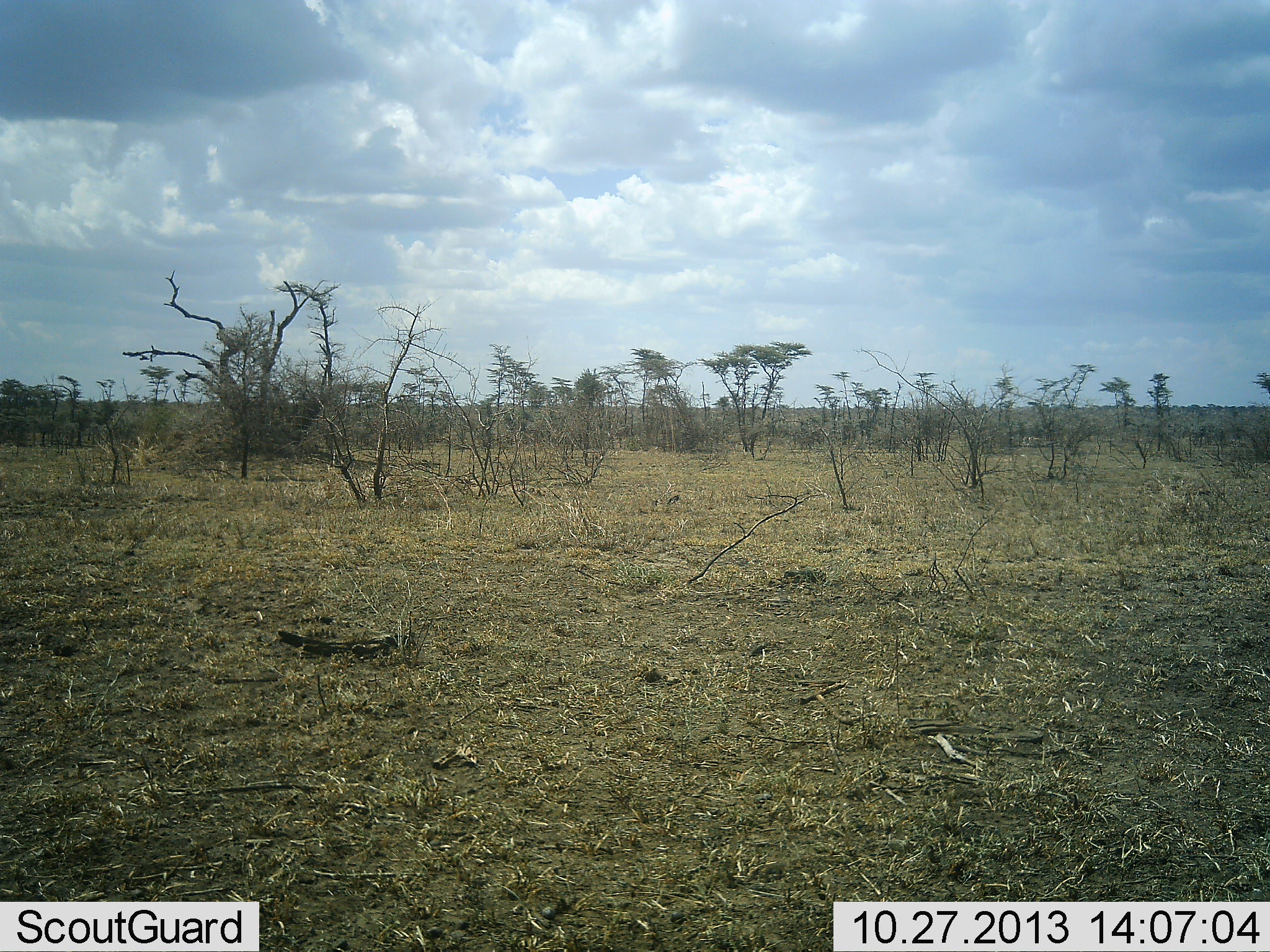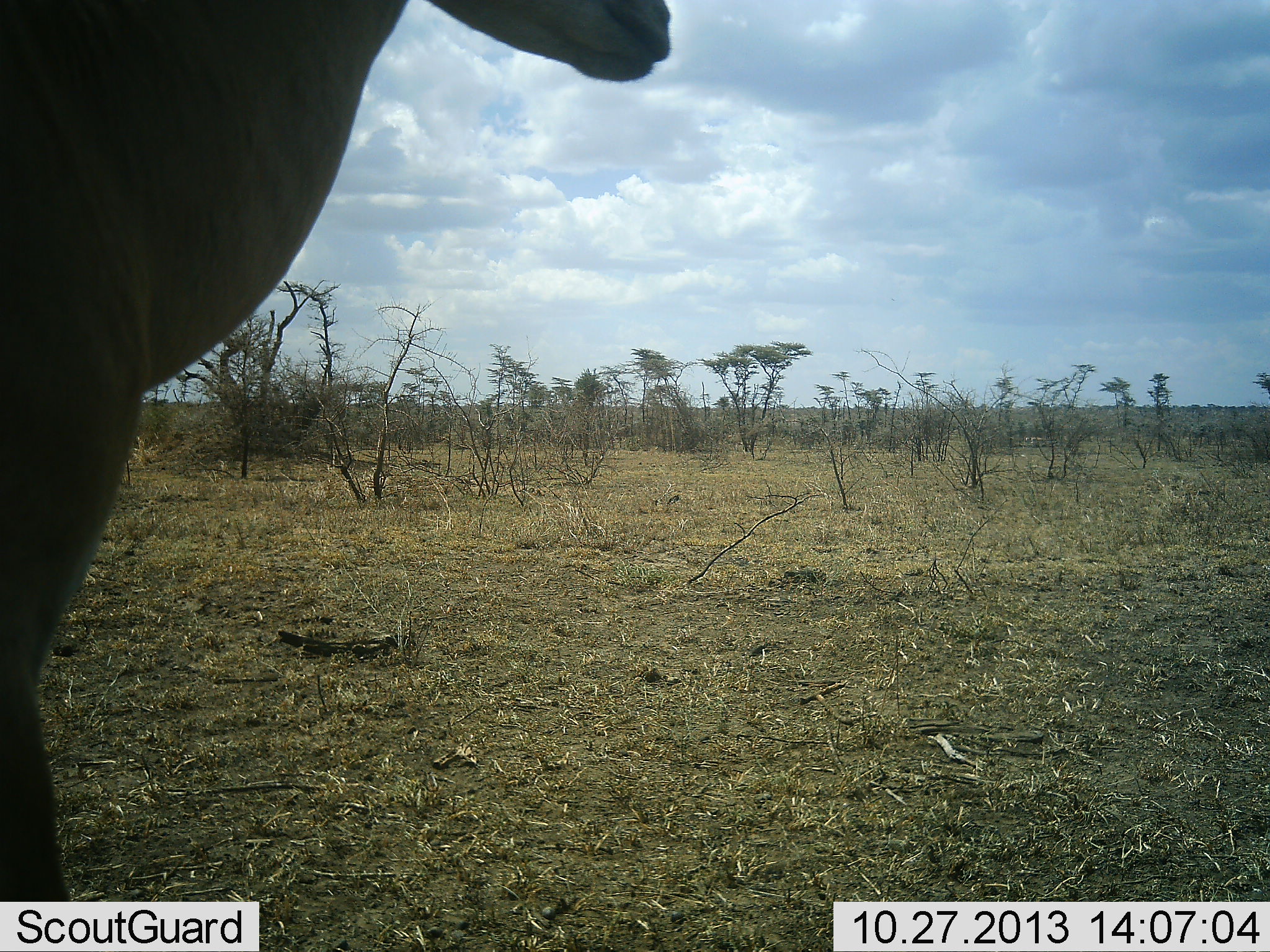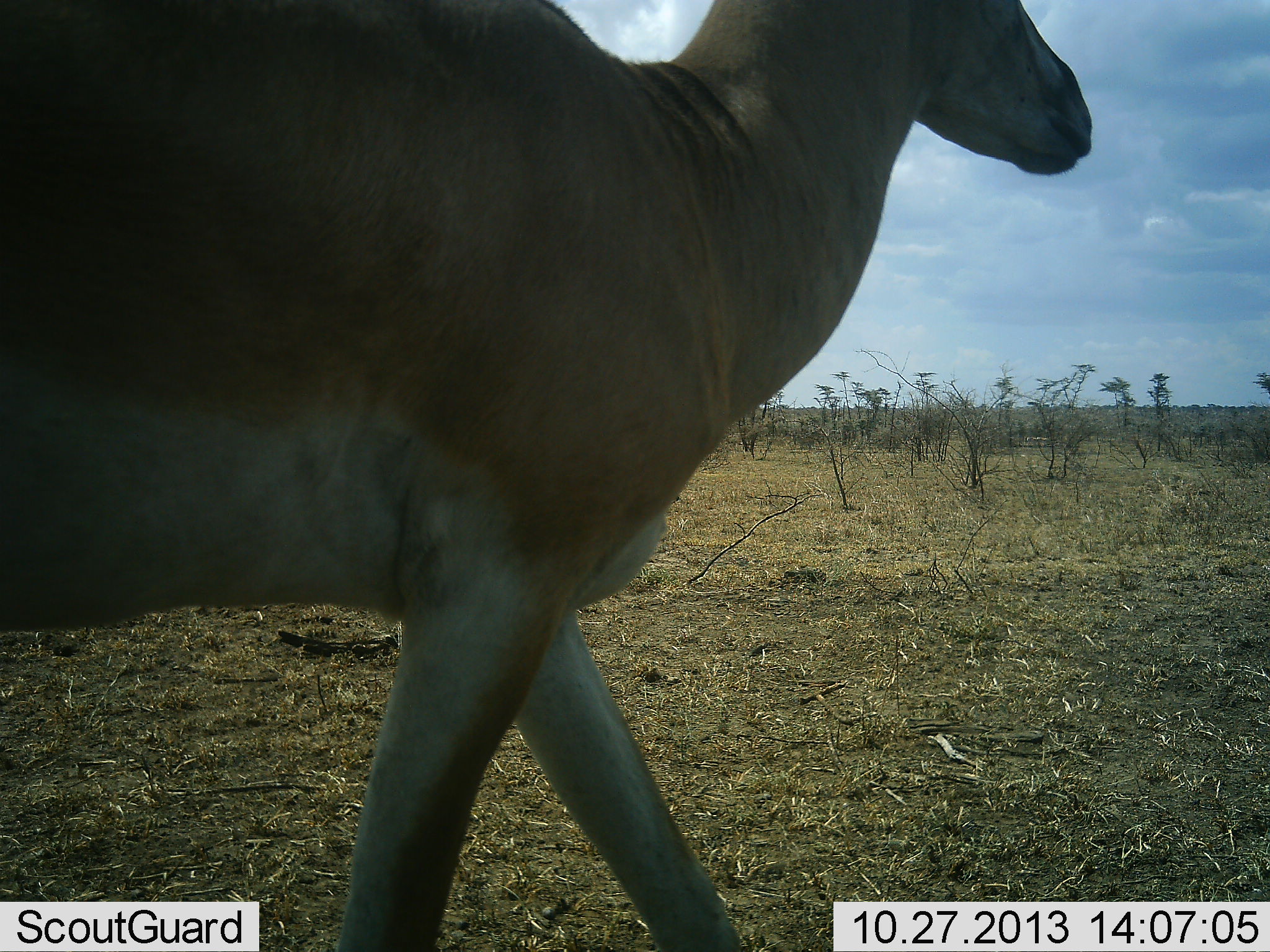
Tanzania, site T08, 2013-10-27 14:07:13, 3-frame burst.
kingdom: Animalia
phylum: Chordata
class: Mammalia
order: Artiodactyla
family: Bovidae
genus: Nanger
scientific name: Nanger granti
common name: grant's gazelle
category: gazellegrants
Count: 1.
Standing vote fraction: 17%.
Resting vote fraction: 0%.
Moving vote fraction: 92%.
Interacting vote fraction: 0%.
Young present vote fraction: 0%.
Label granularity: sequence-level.